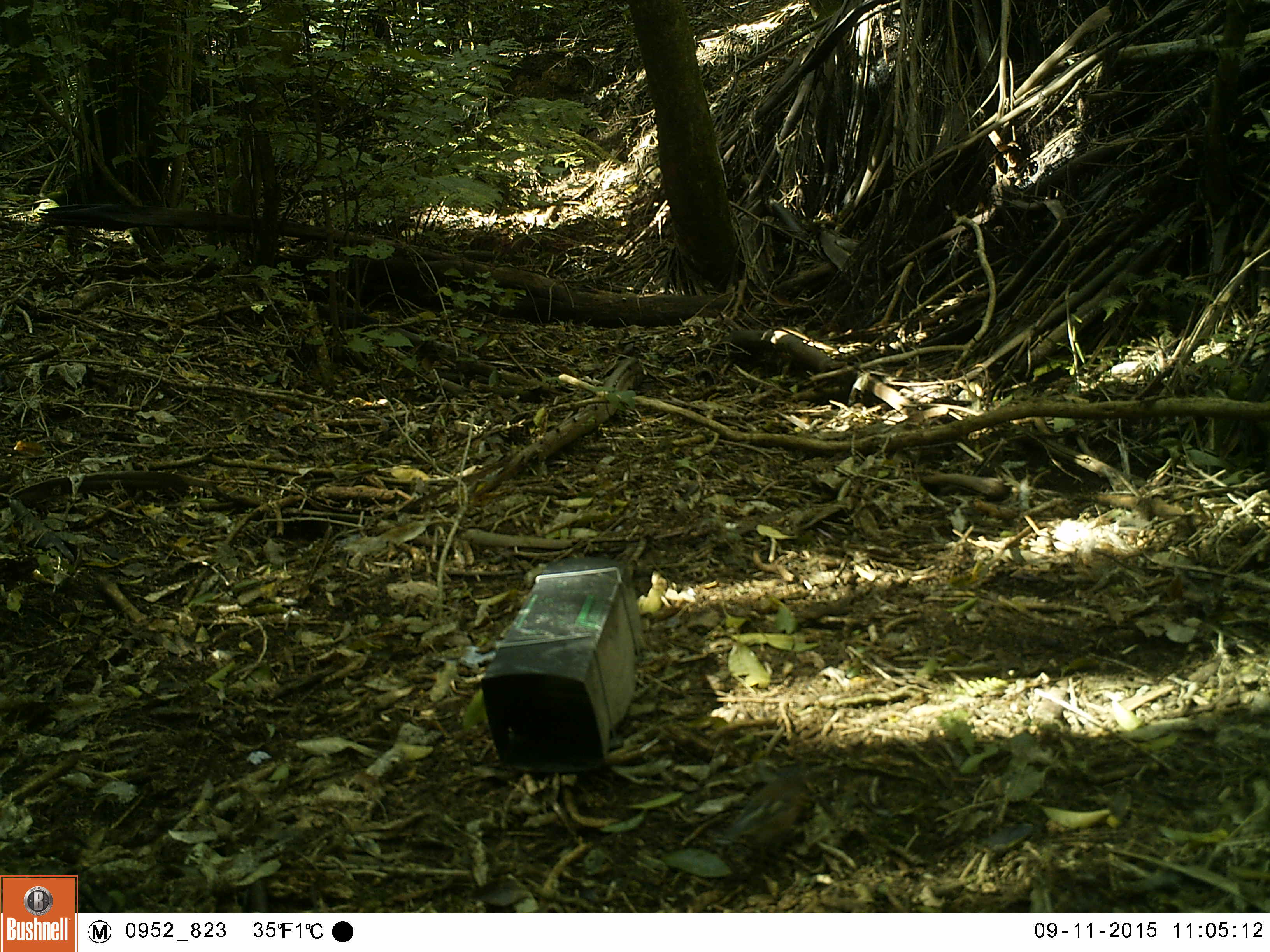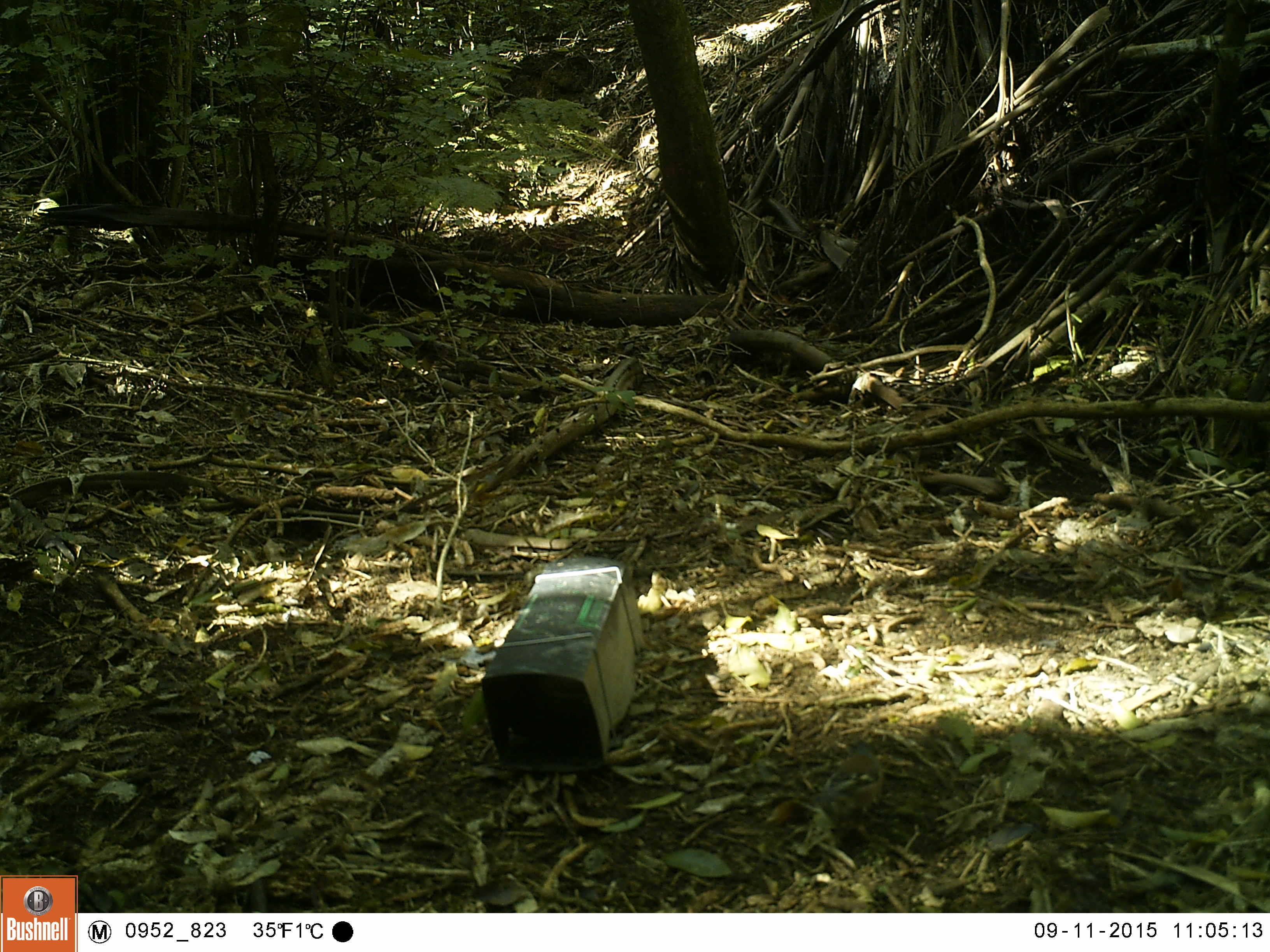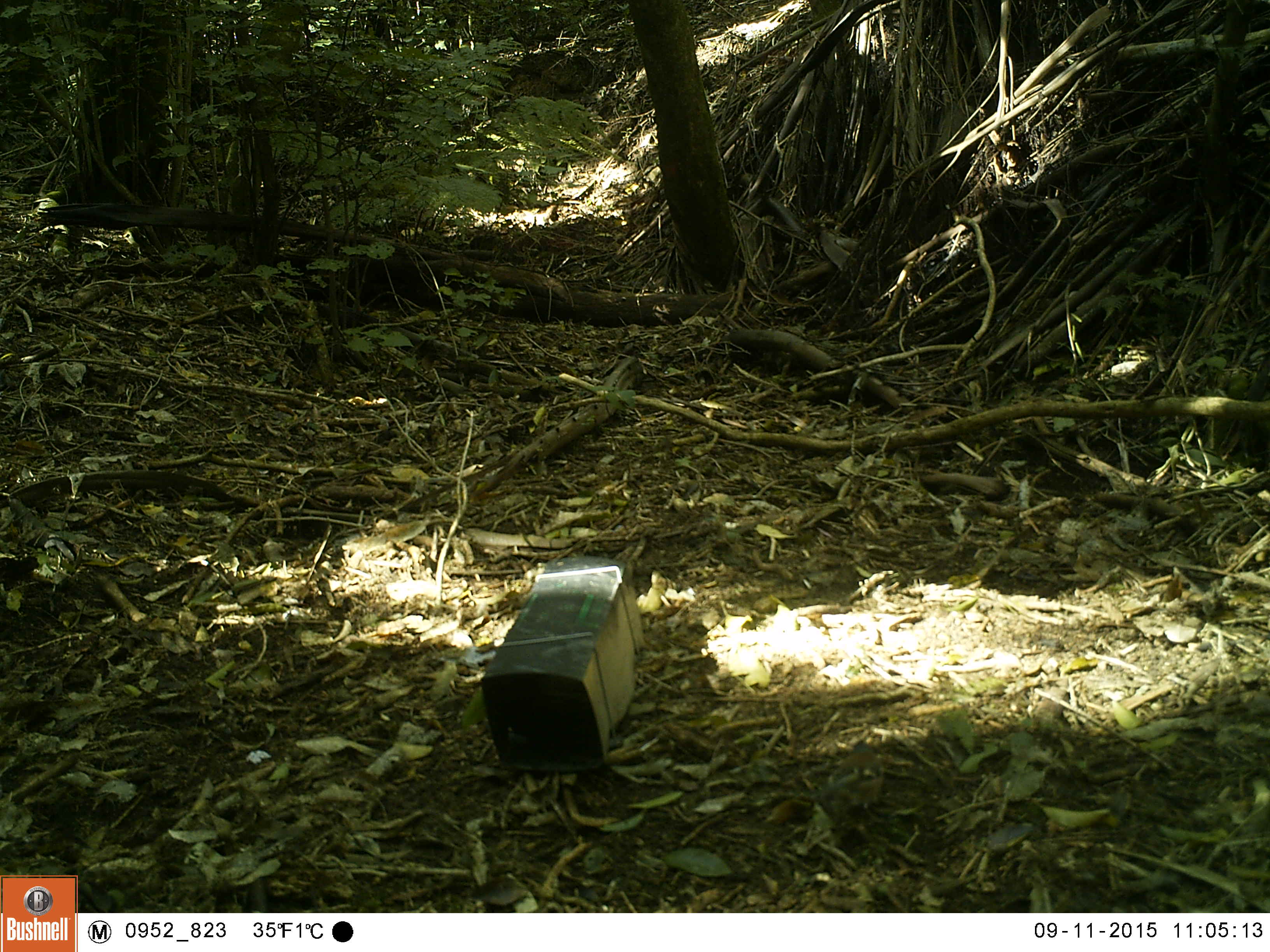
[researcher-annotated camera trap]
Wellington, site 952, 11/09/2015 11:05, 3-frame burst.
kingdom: Animalia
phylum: Chordata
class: Aves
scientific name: Aves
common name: bird